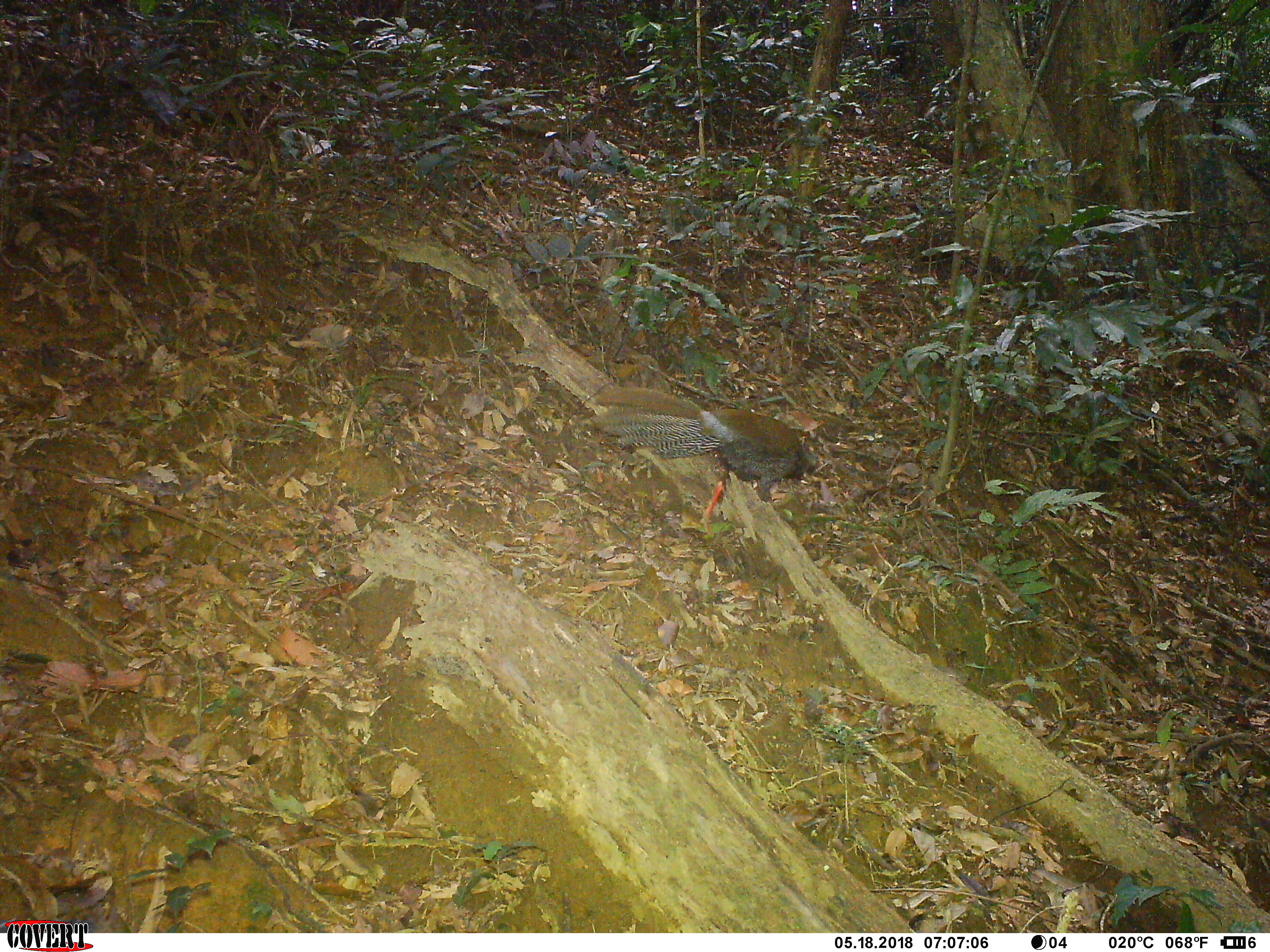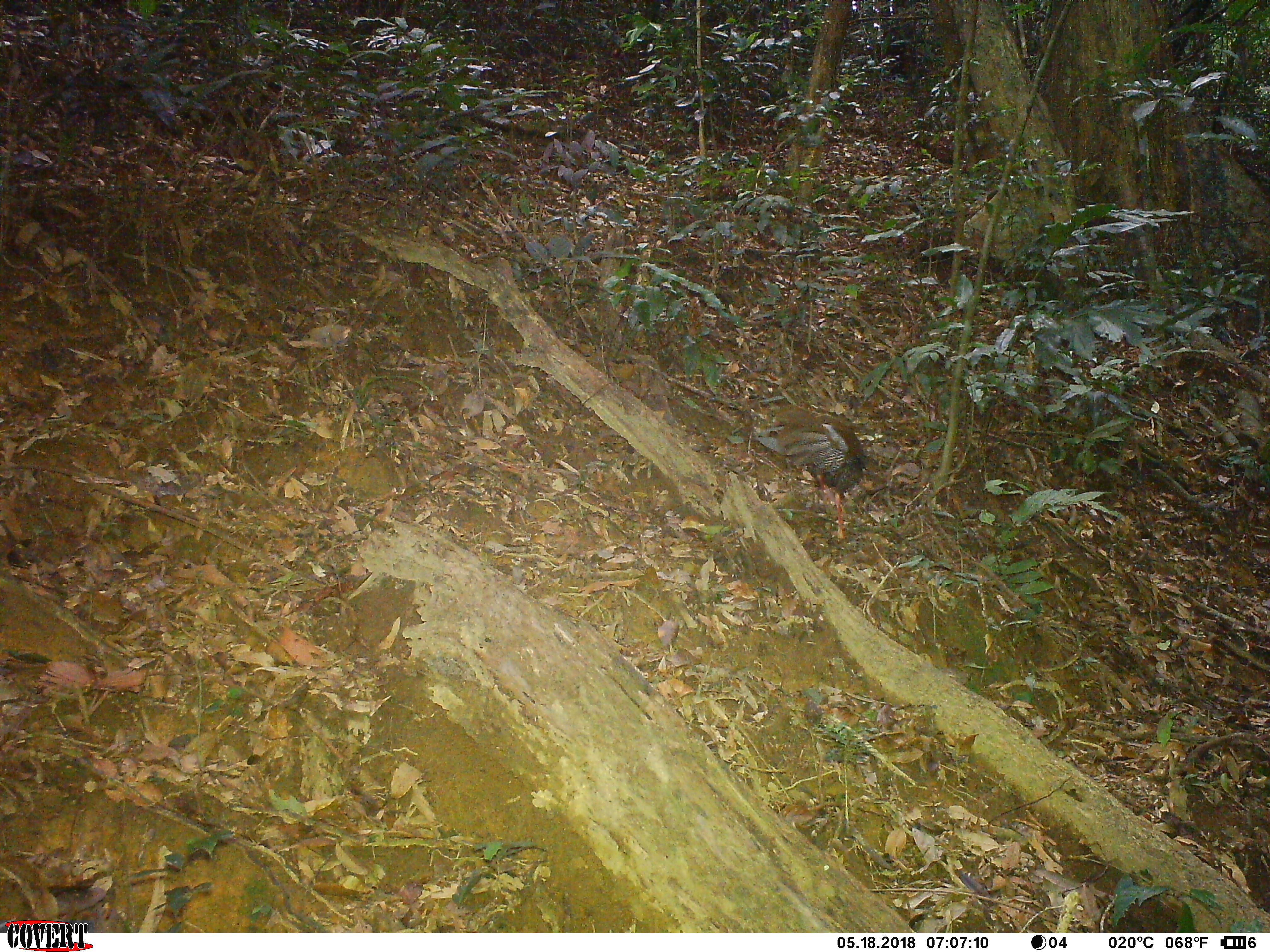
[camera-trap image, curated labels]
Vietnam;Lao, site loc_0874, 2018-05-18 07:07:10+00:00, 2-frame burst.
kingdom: Animalia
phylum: Chordata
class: Aves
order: Galliformes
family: Phasianidae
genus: Lophura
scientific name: Lophura nycthemera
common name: silver pheasant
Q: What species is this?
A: Silver pheasant (Lophura nycthemera).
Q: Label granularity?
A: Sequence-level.